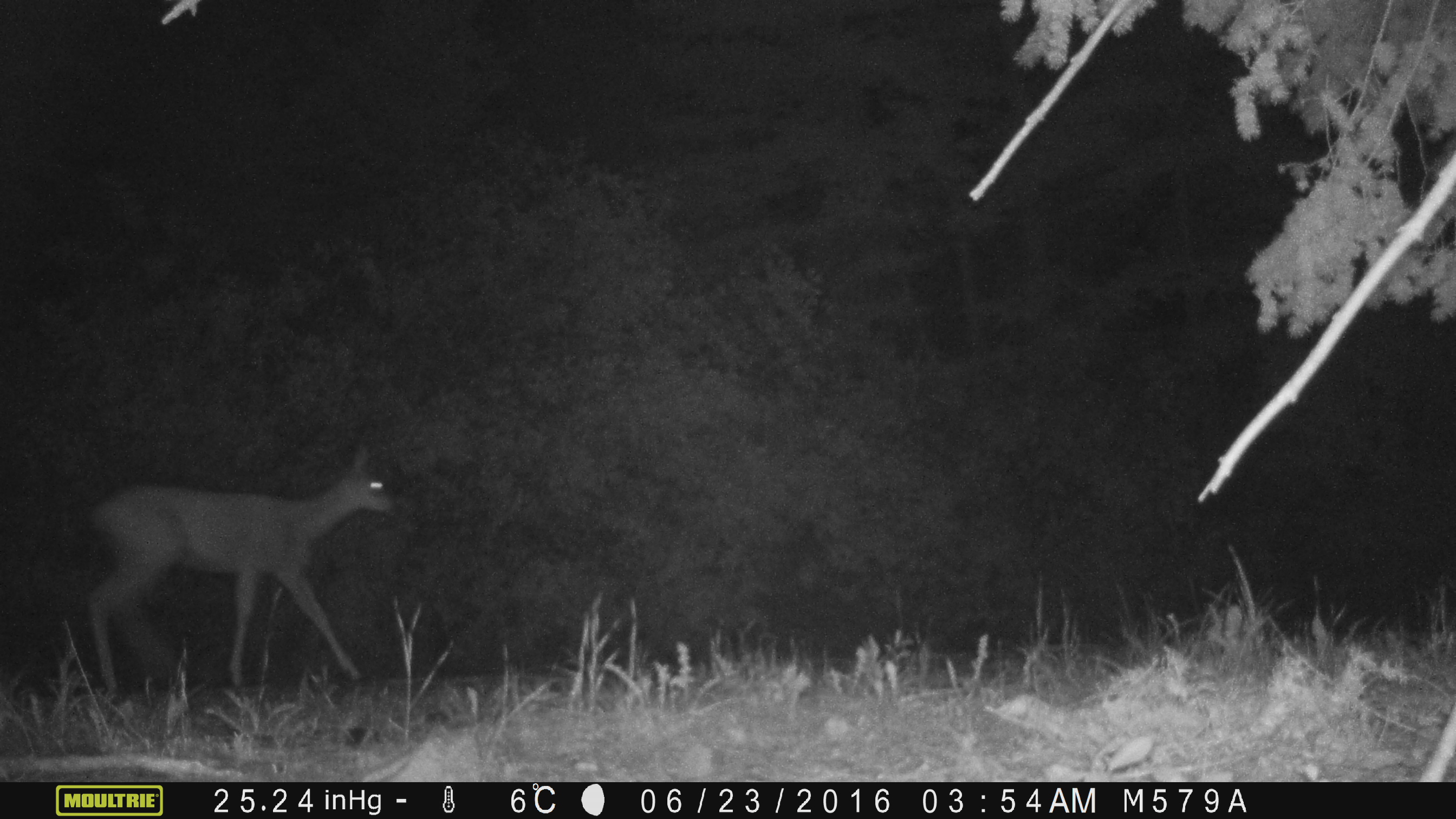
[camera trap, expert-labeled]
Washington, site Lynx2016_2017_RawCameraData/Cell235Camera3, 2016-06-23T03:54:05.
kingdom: Animalia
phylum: Chordata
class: Mammalia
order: Artiodactyla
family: Cervidae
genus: Odocoileus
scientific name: Odocoileus hemionus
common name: mule deer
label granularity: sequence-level